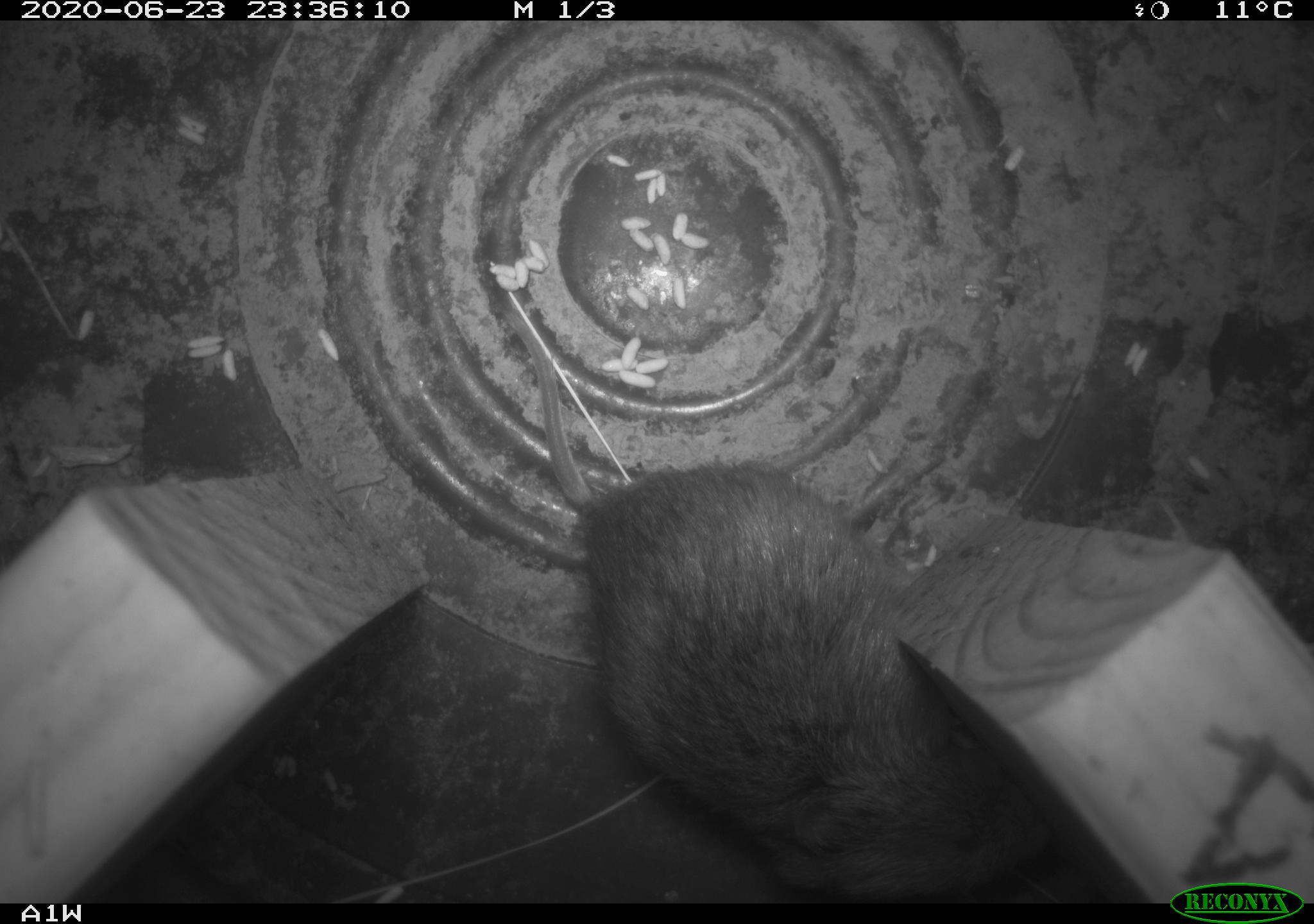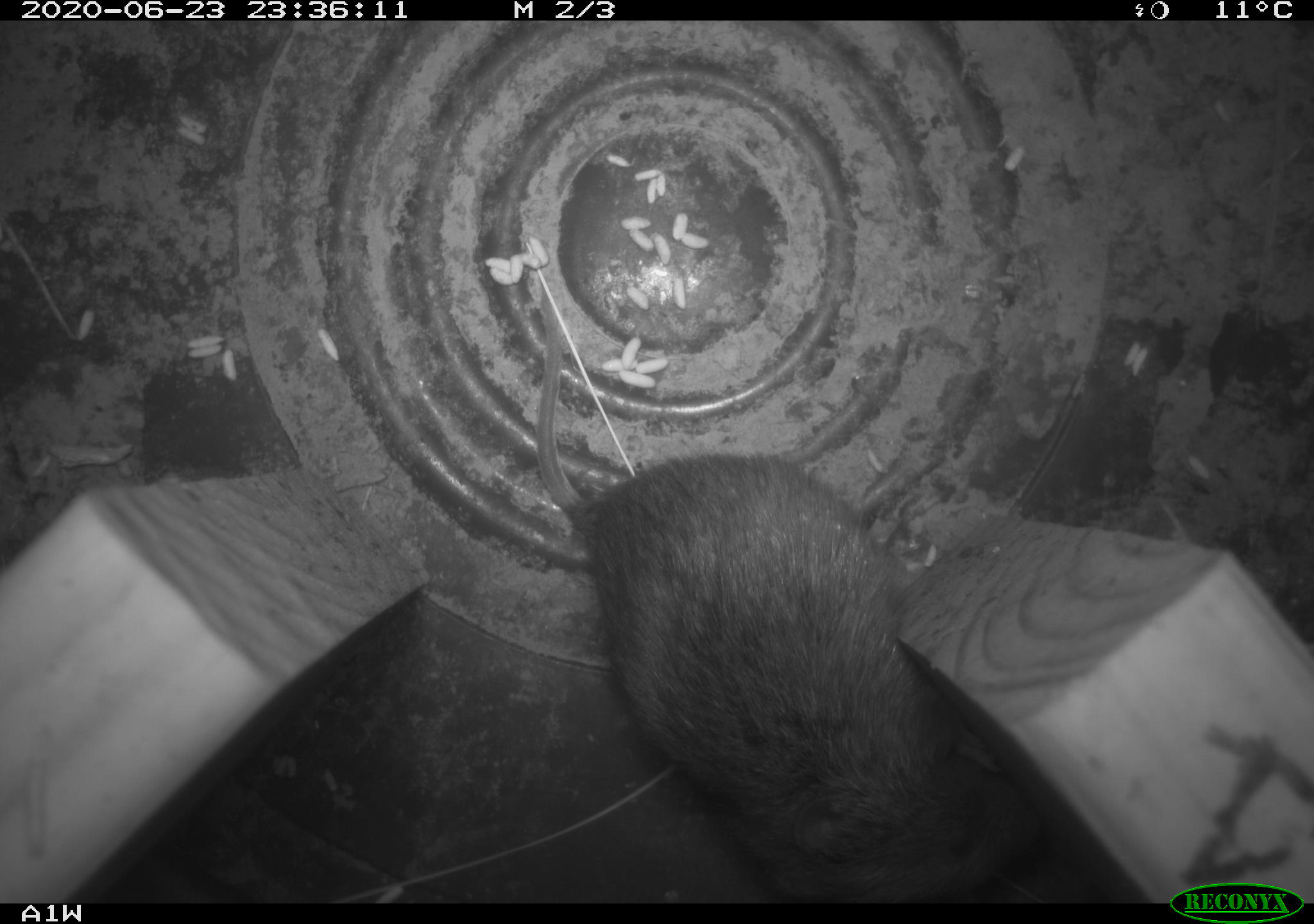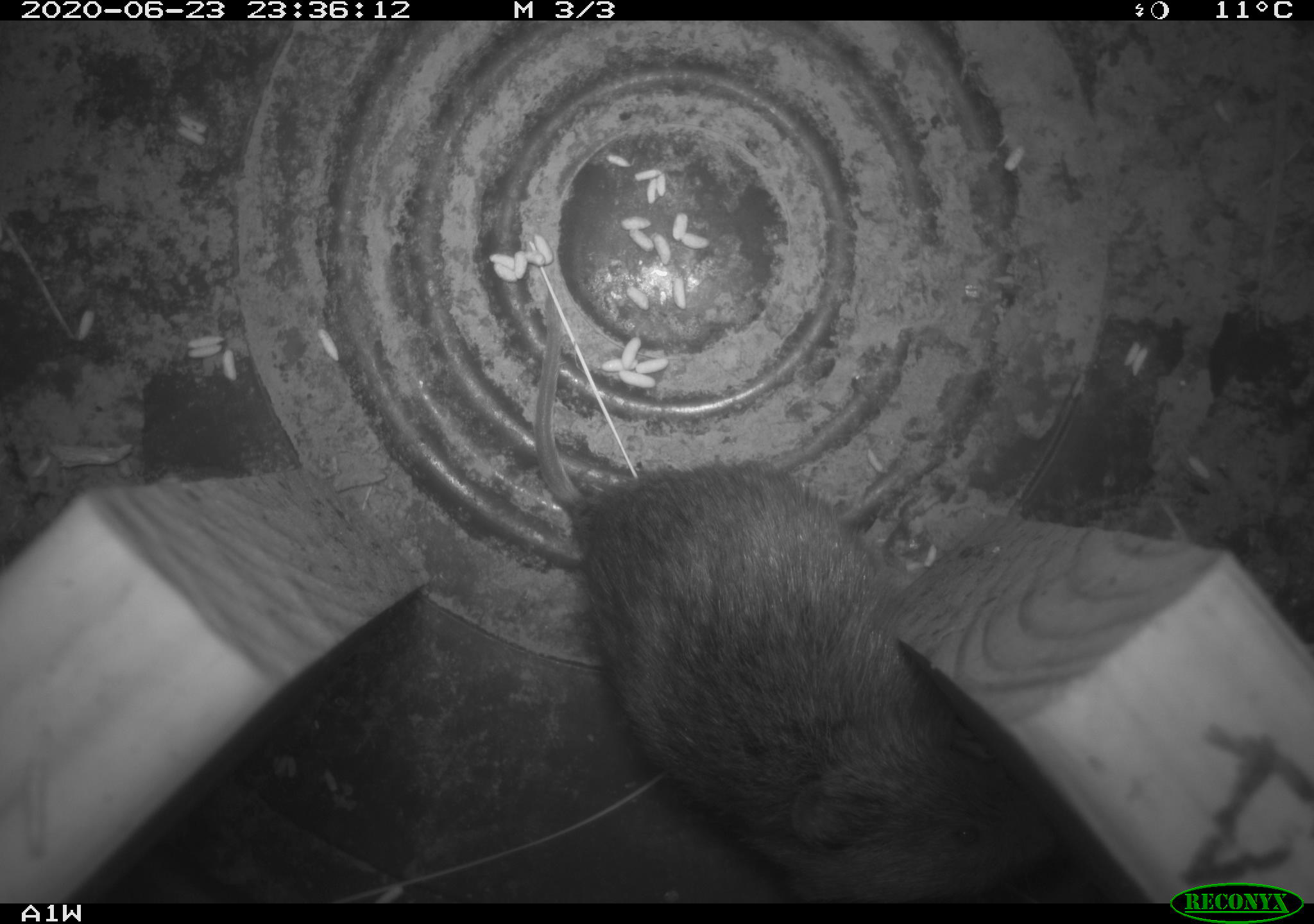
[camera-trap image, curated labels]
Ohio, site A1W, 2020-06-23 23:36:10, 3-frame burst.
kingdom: Animalia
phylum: Chordata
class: Mammalia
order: Rodentia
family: Cricetidae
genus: Microtus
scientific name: Microtus pennsylvanicus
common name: meadow vole